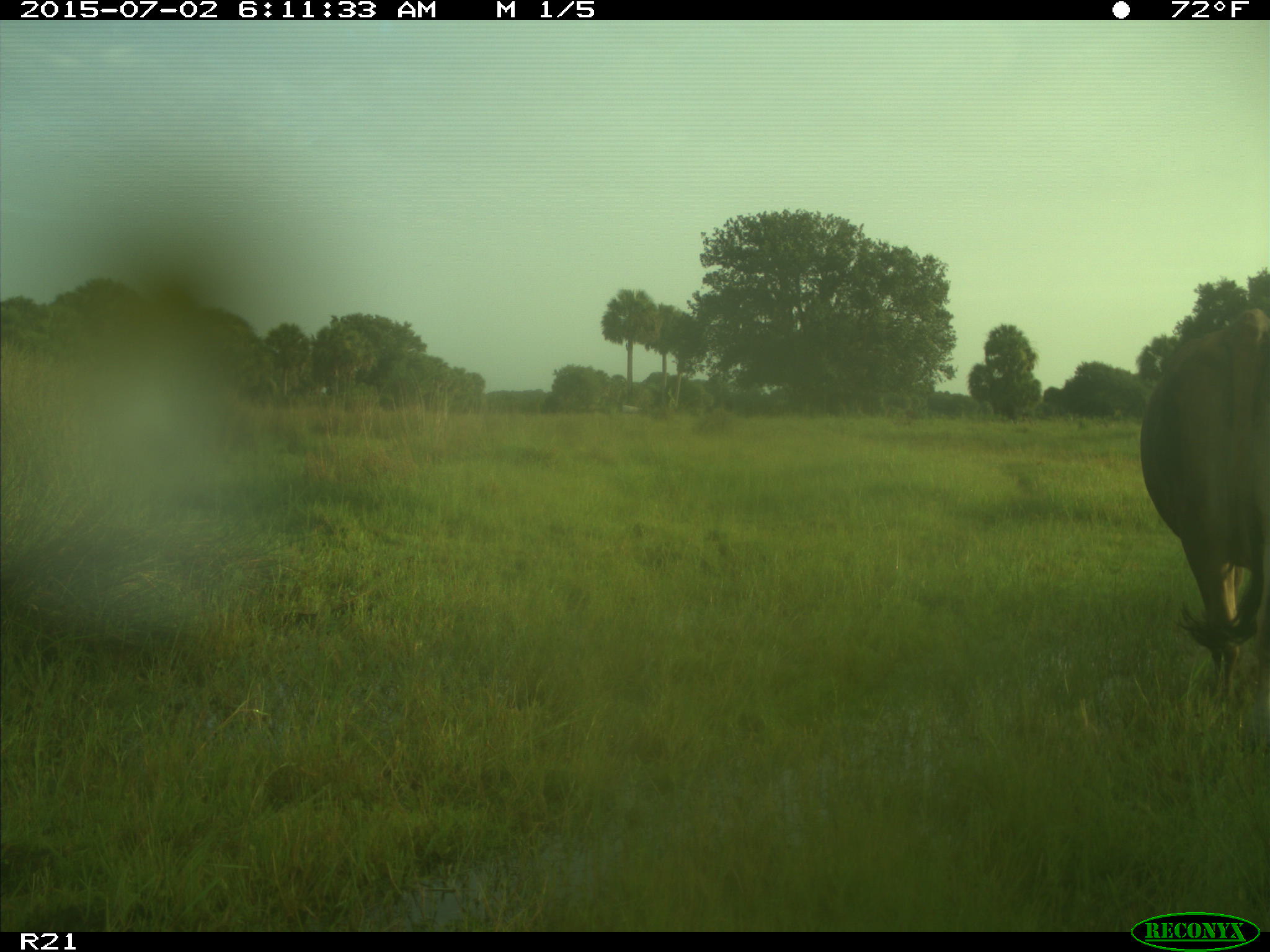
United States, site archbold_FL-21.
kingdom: Animalia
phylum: Chordata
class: Mammalia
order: Artiodactyla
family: Bovidae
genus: Bos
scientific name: Bos taurus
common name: domestic cow